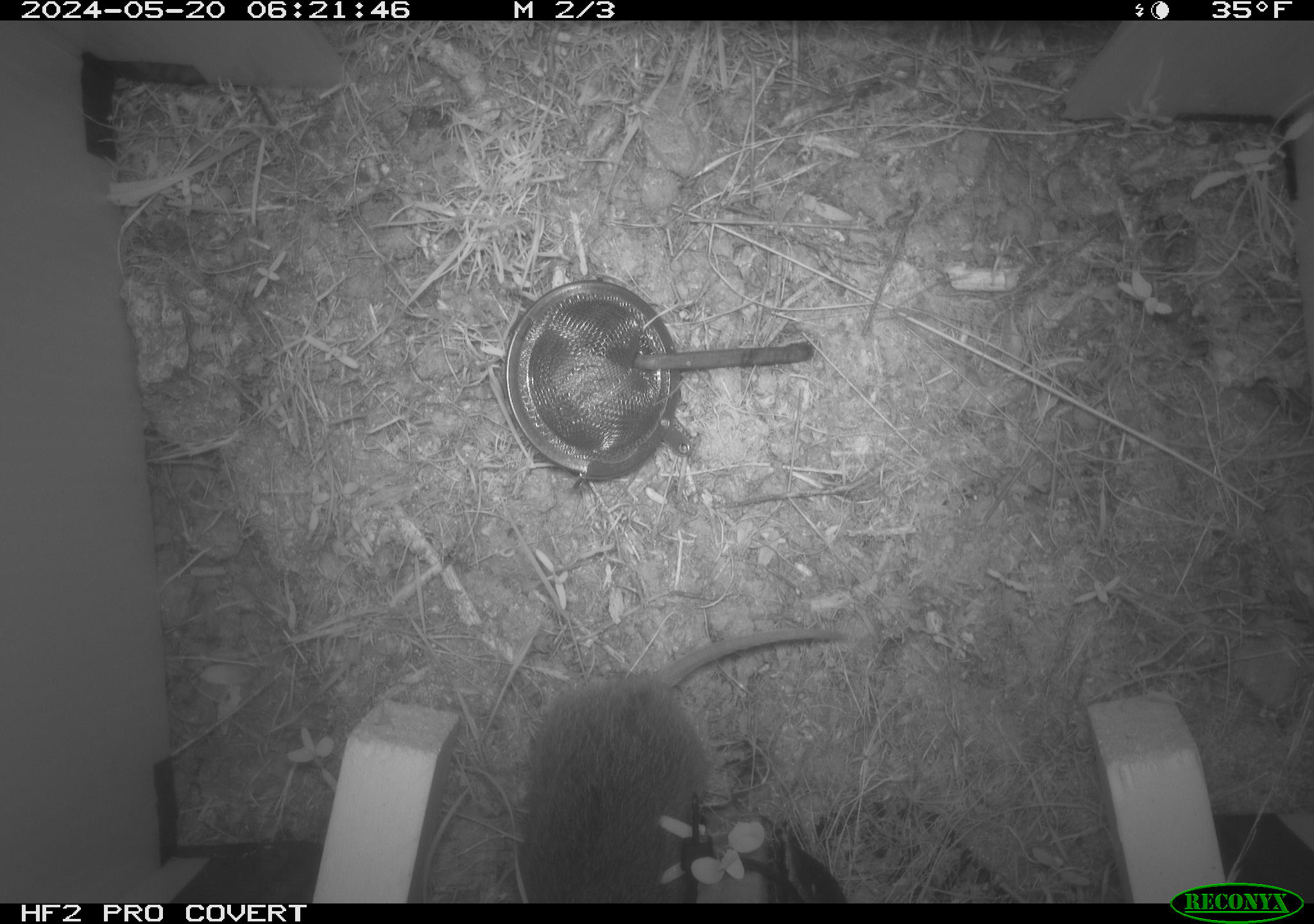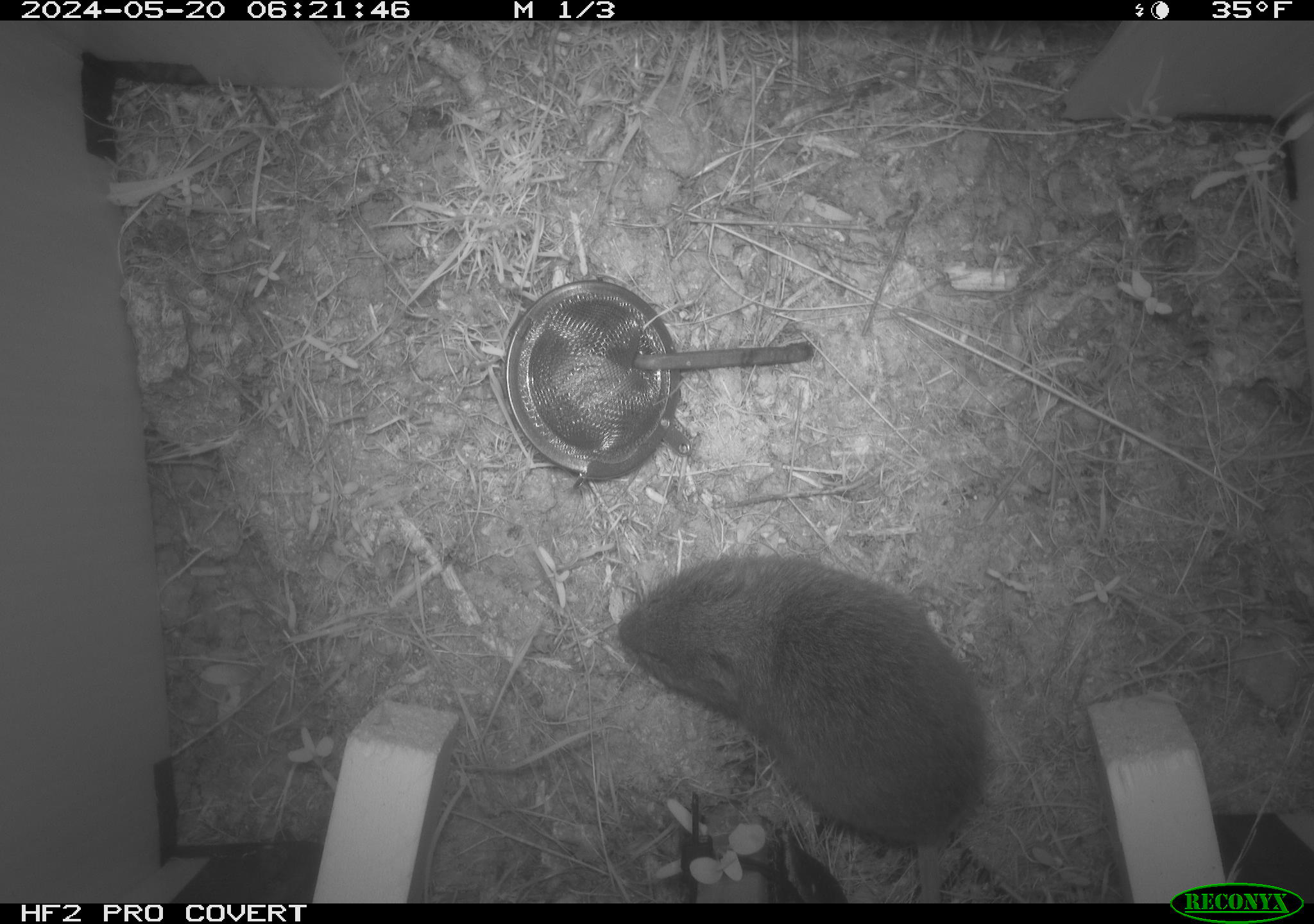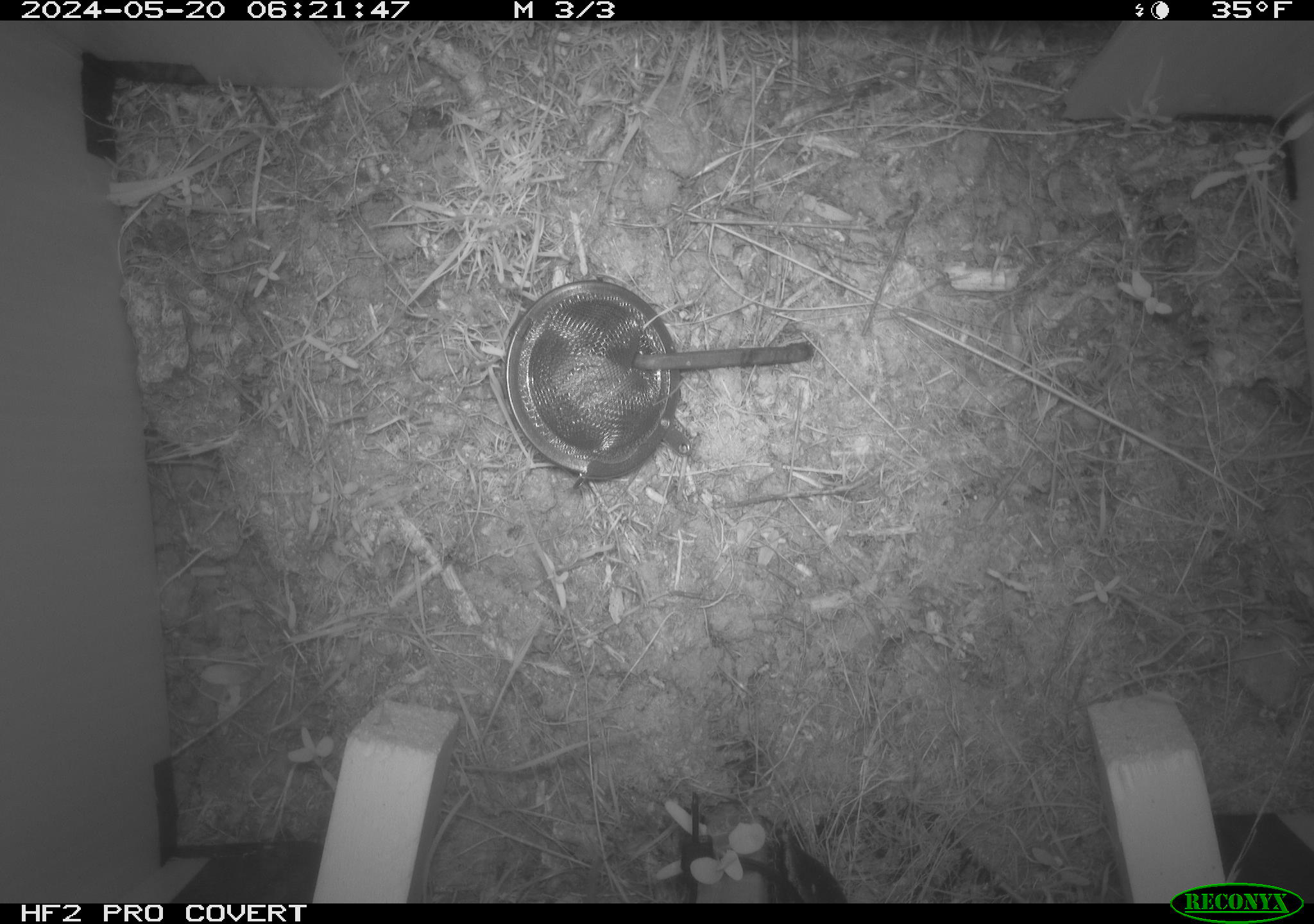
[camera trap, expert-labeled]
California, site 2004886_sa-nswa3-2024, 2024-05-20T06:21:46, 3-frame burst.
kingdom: Animalia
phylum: Chordata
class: Mammalia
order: Rodentia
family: Cricetidae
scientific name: Arvicolinae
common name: voles, lemmings, and muskrats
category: arvicolinae subfamily